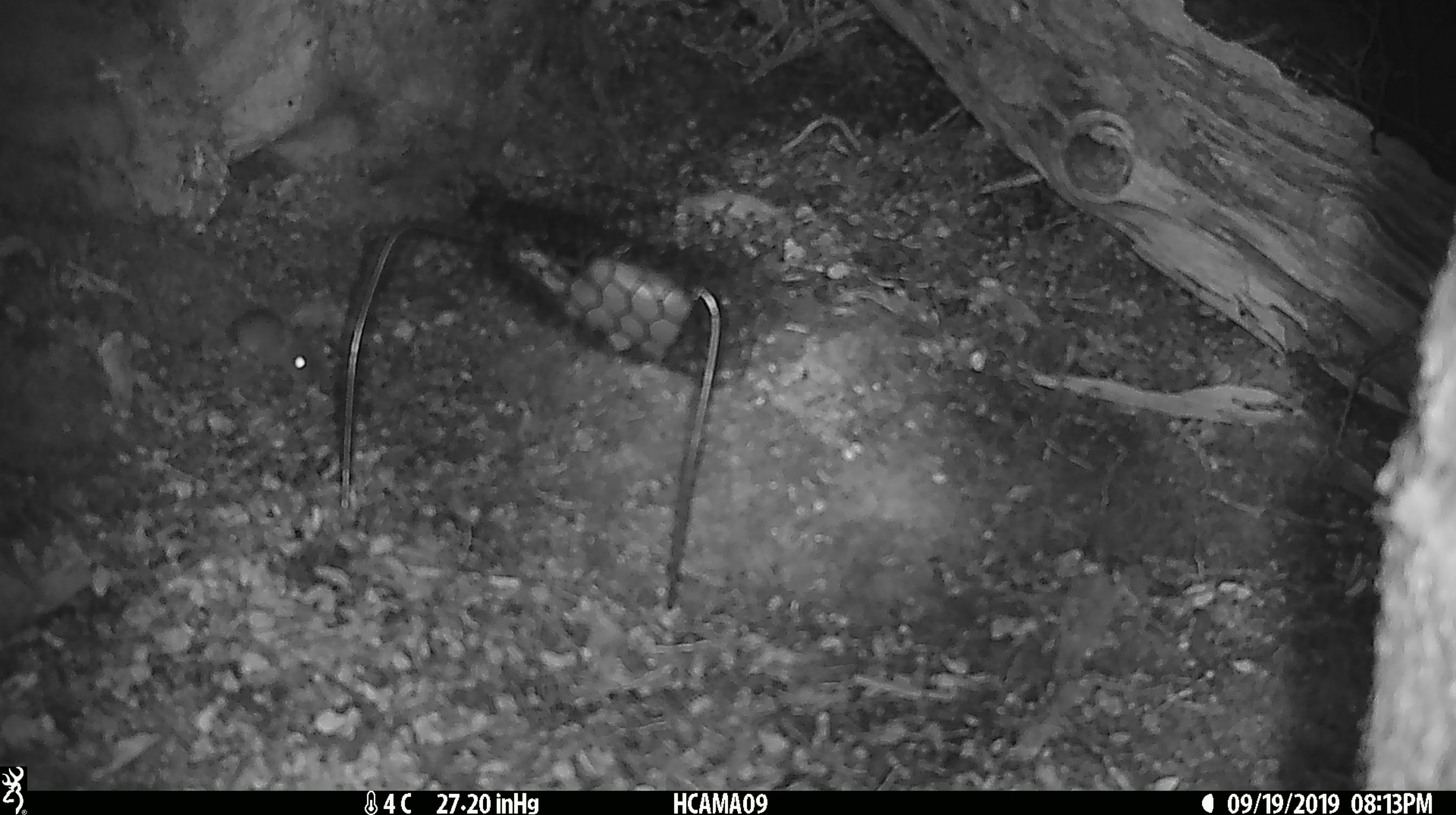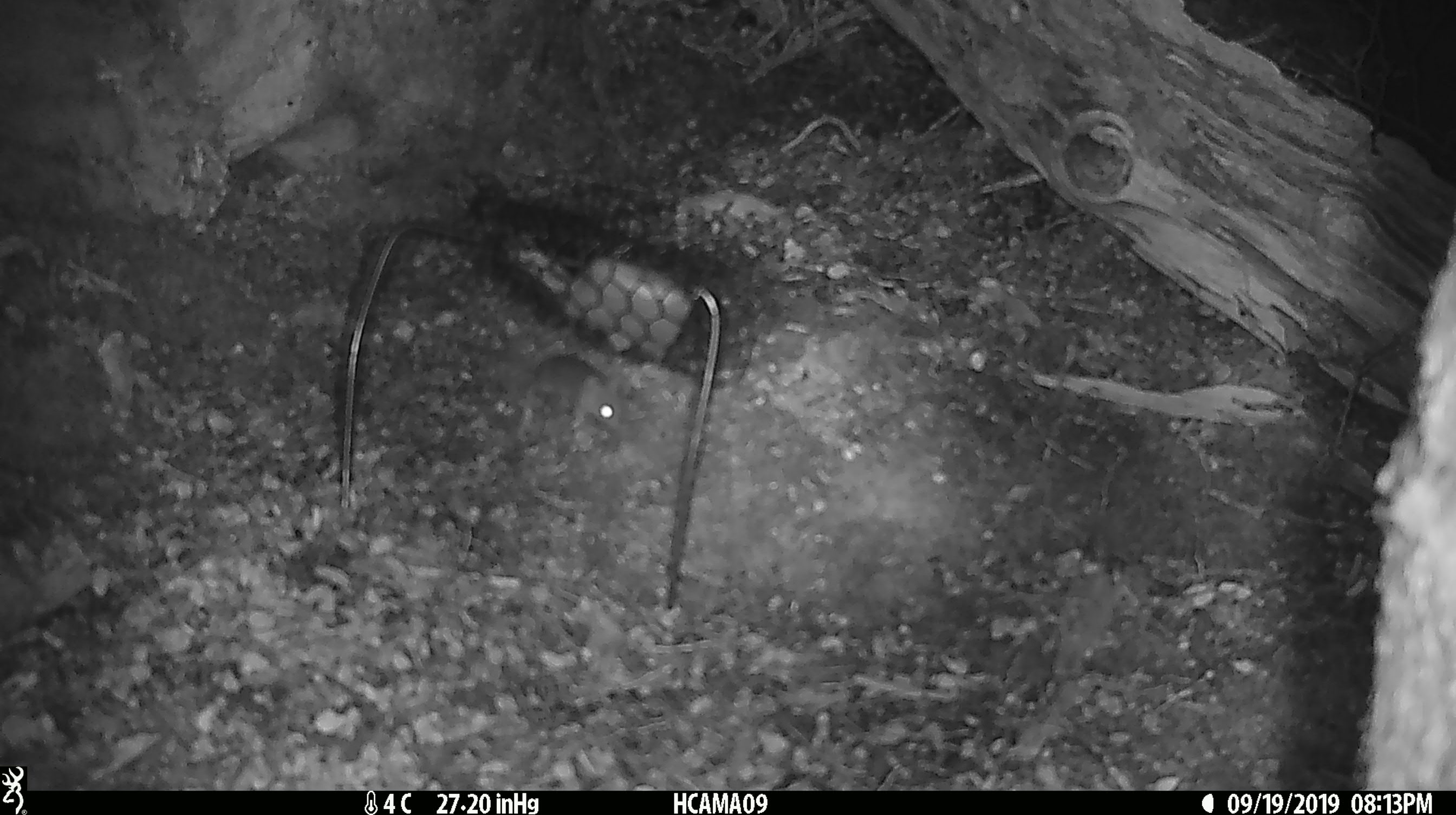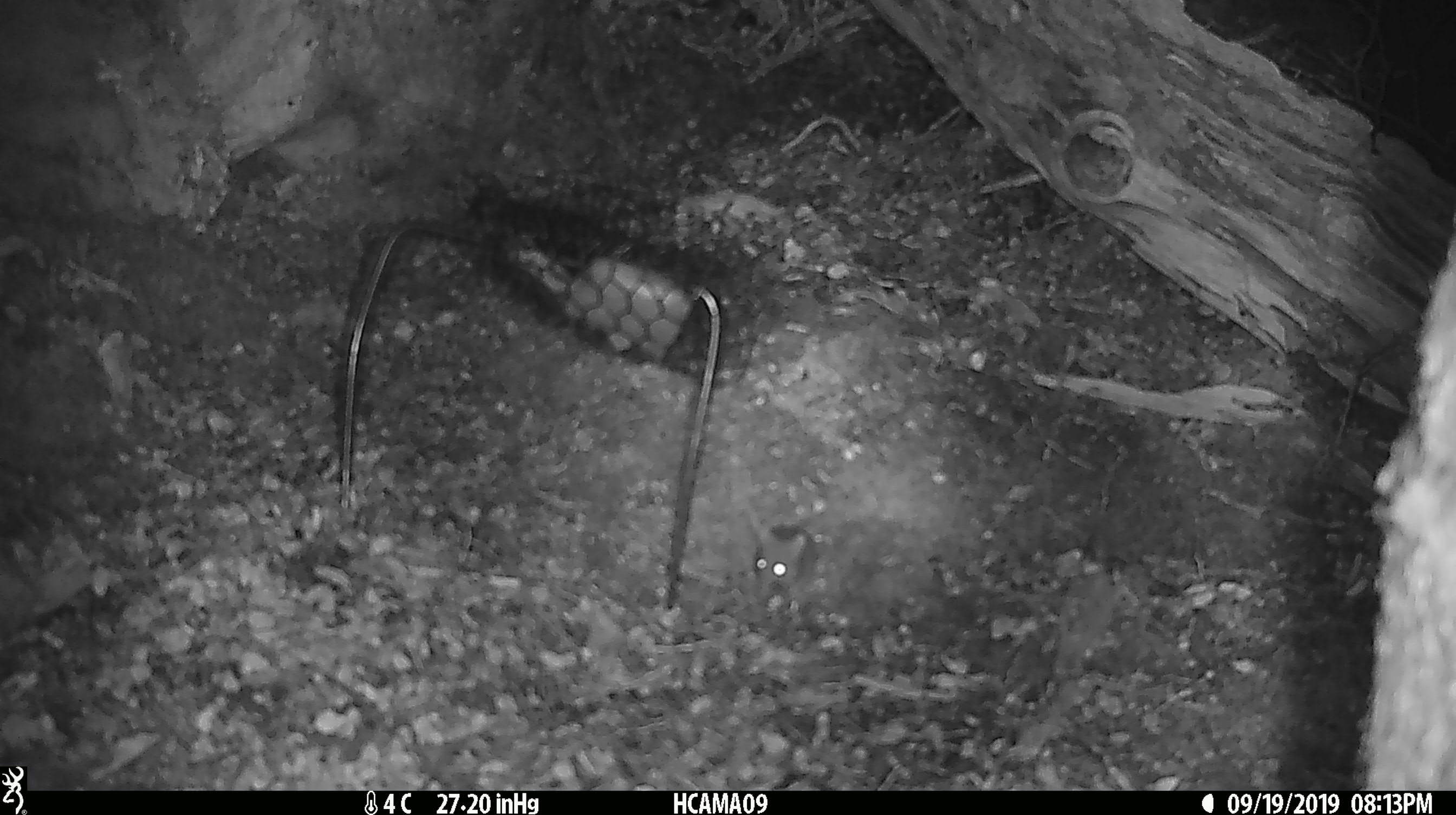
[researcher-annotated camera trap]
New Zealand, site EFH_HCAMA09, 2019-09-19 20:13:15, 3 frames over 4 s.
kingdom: Animalia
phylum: Chordata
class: Mammalia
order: Rodentia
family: Muridae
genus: Mus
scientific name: Mus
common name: mouse